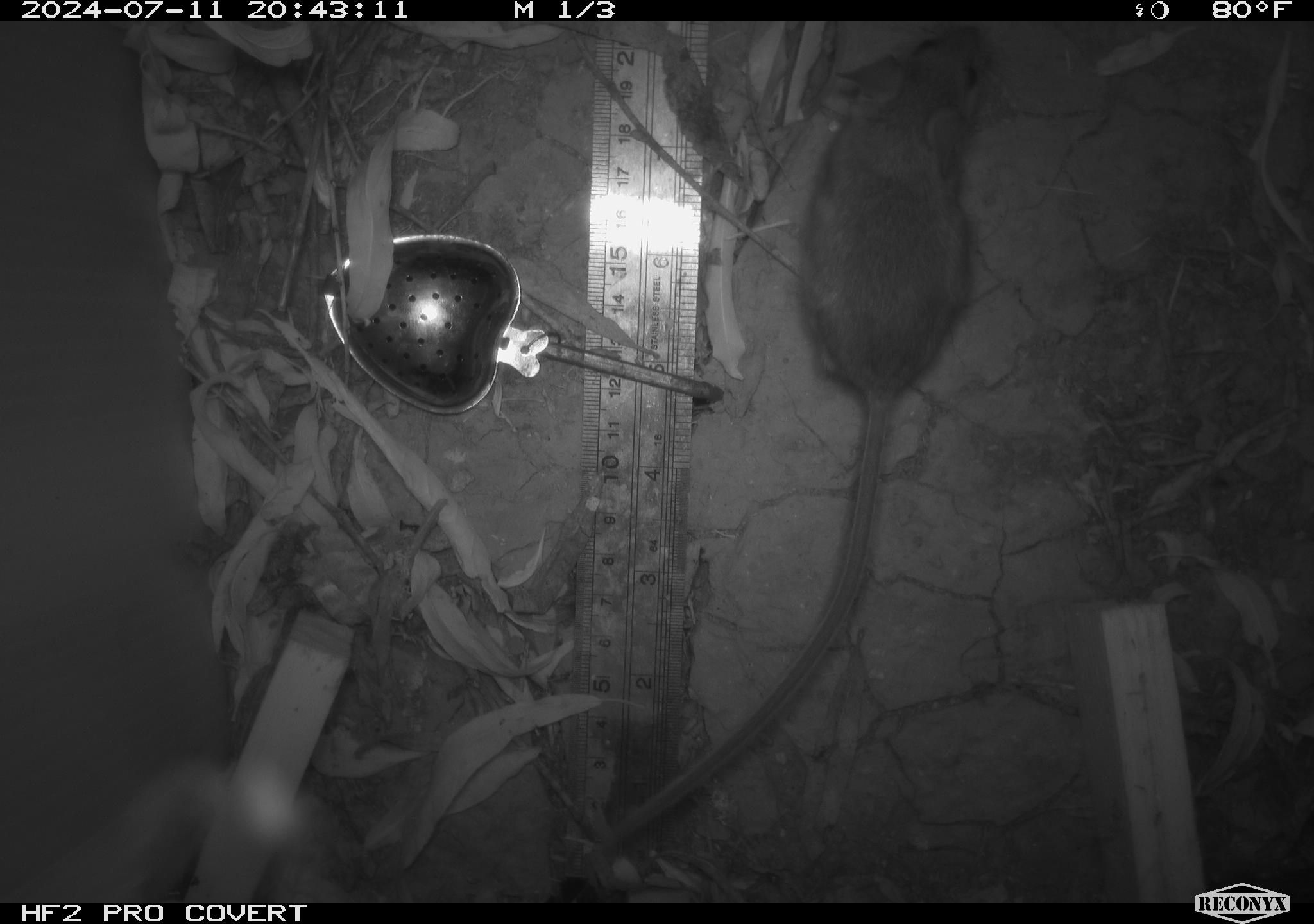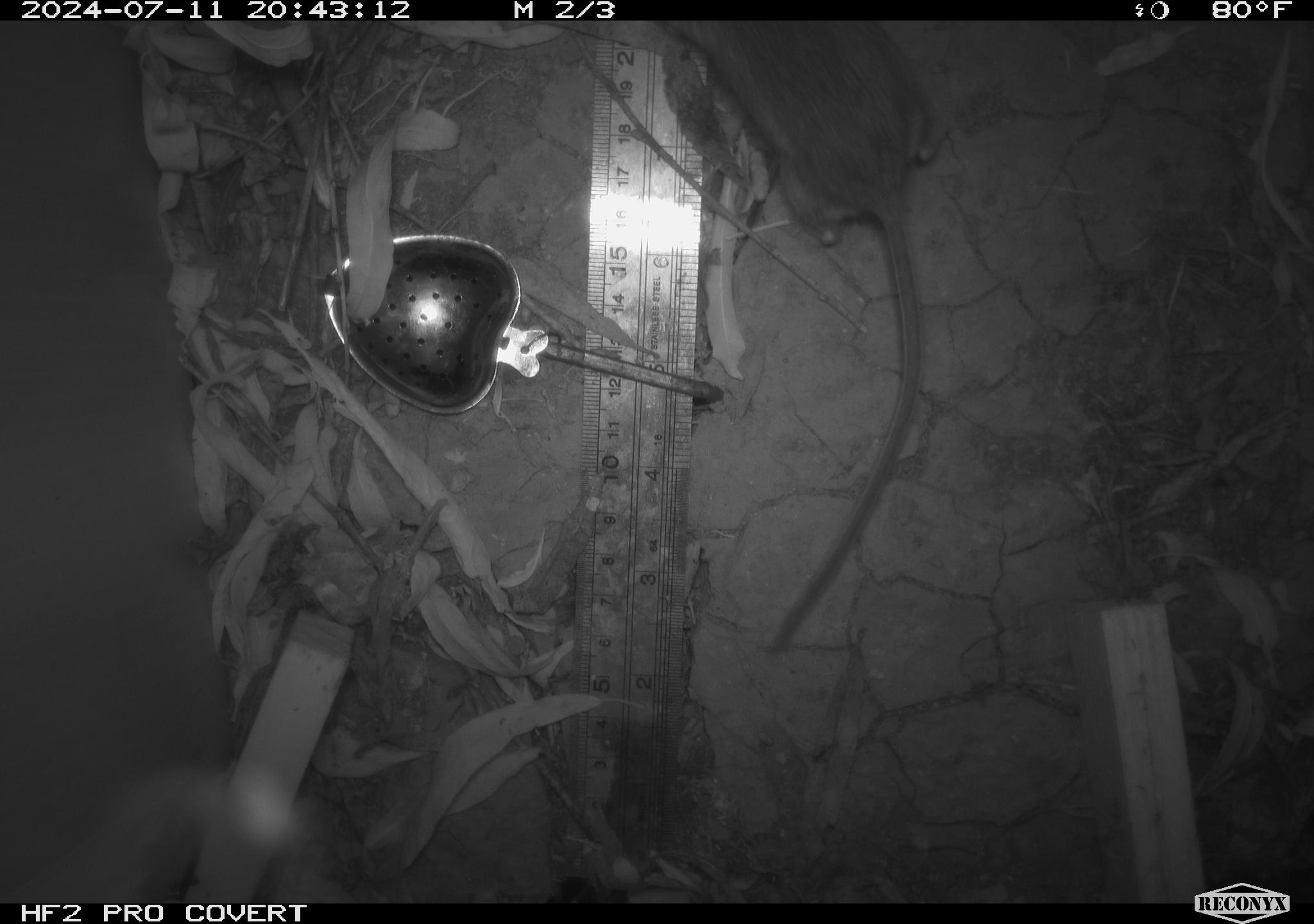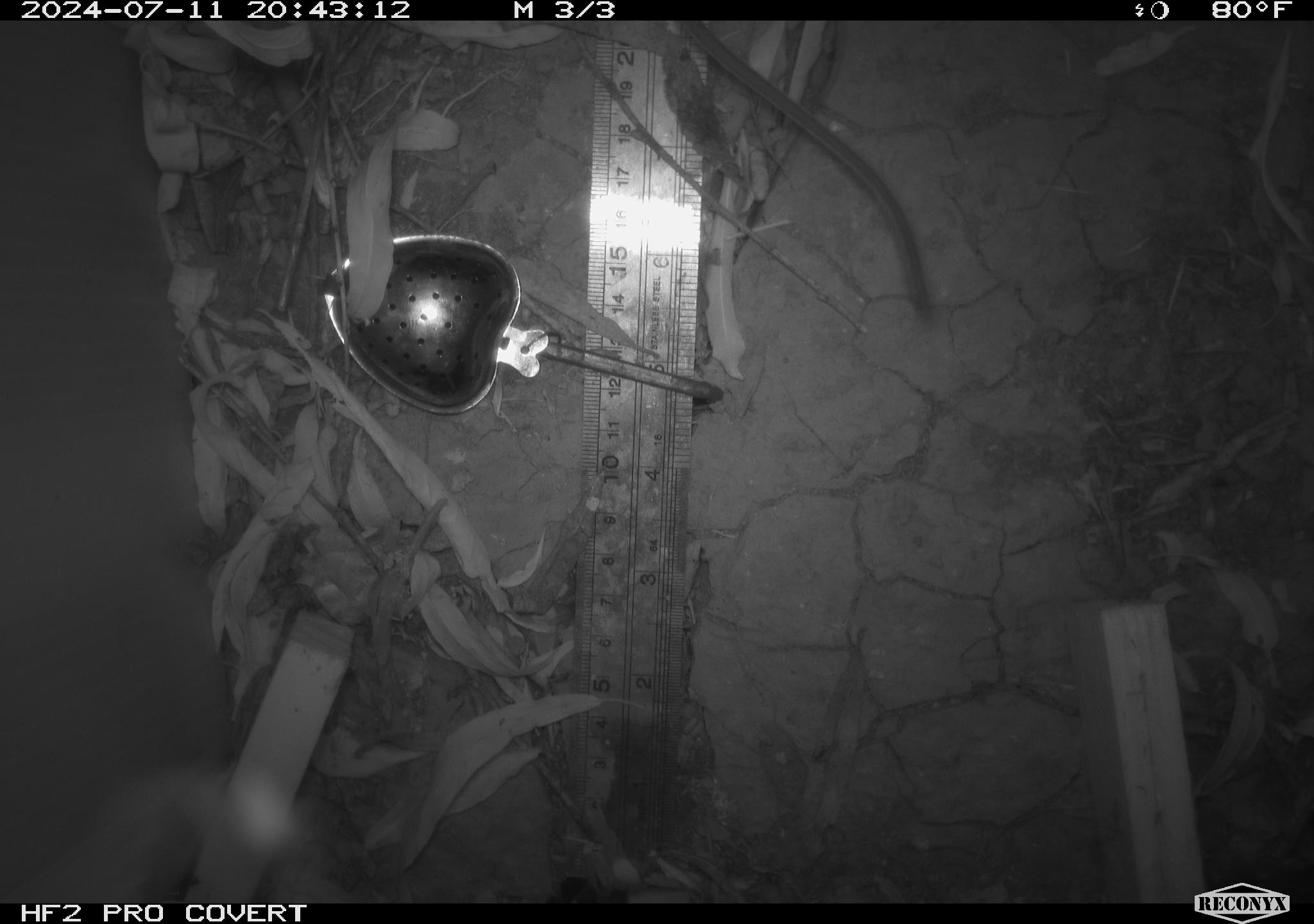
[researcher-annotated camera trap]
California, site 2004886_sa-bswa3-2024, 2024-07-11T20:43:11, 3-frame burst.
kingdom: Animalia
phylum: Chordata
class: Mammalia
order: Rodentia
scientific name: Rodentia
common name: mouse species